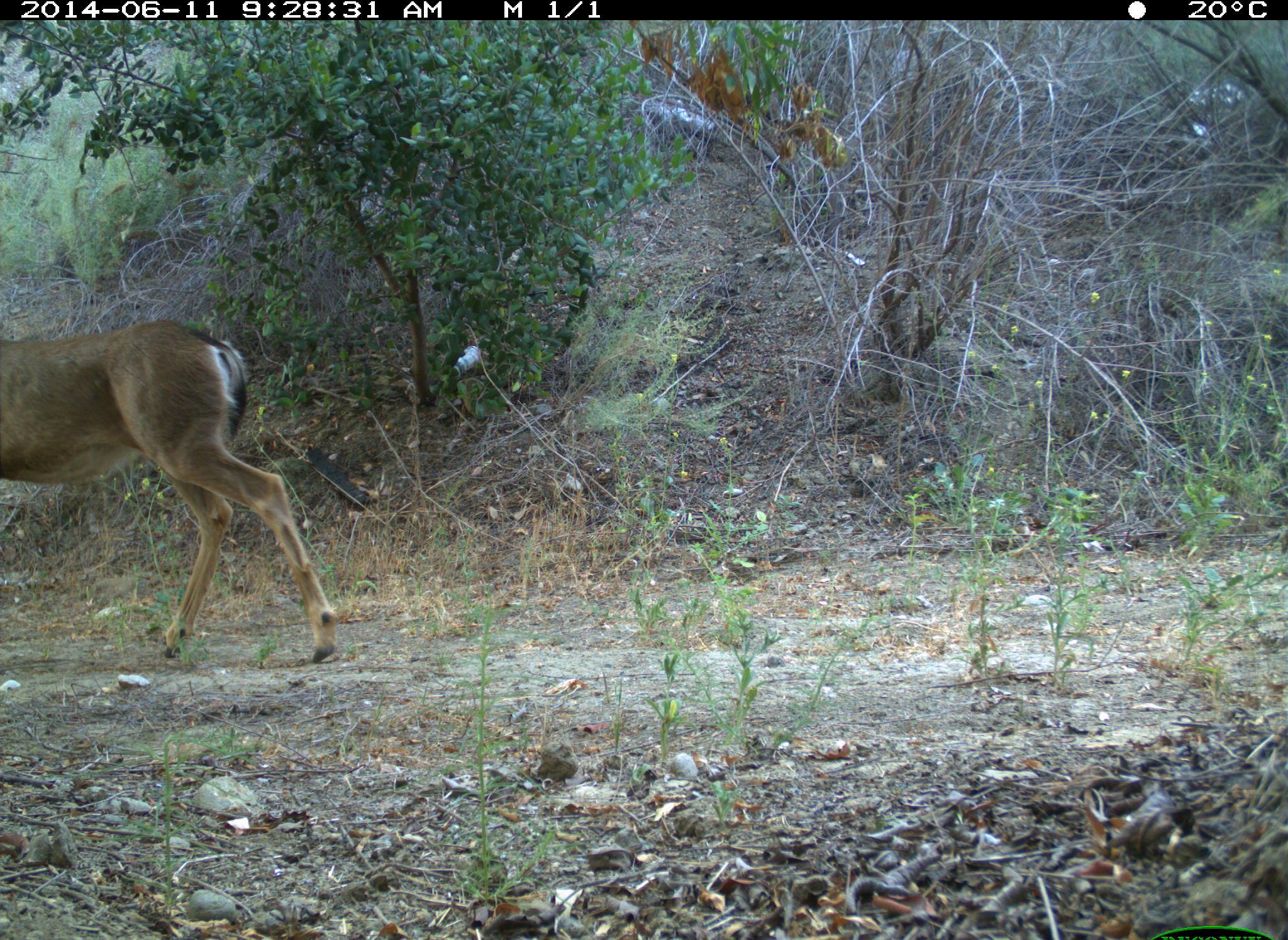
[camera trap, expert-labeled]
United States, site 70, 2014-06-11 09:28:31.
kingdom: Animalia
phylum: Chordata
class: Mammalia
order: Artiodactyla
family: Cervidae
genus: Odocoileus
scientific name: Odocoileus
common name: deer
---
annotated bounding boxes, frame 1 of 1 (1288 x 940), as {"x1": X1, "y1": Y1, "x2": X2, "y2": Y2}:
deer: {"x1": 0, "y1": 318, "x2": 339, "y2": 665}